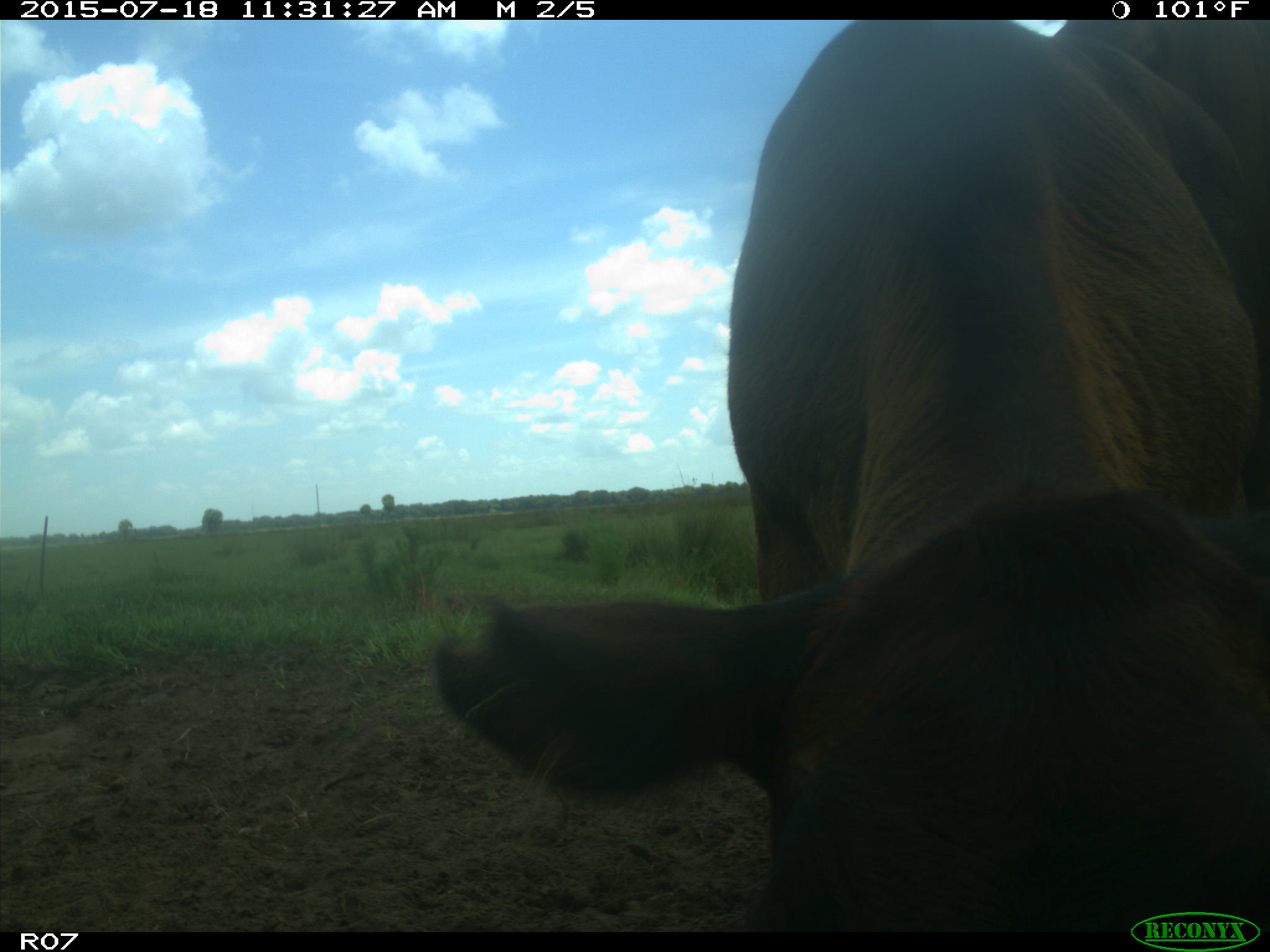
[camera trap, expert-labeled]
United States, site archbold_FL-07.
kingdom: Animalia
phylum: Chordata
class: Mammalia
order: Artiodactyla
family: Bovidae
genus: Bos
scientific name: Bos taurus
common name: domestic cow